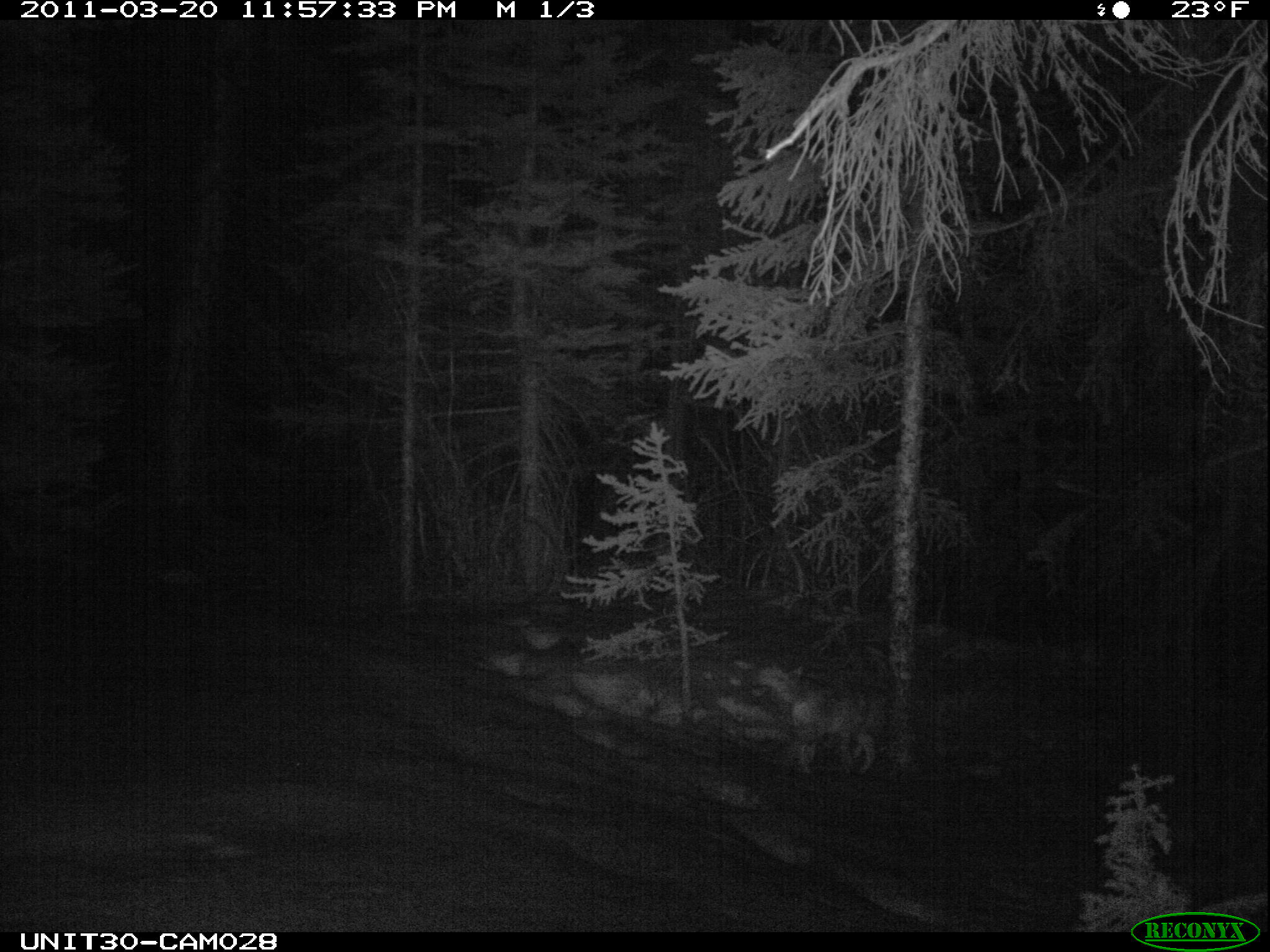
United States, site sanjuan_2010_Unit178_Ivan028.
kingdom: Animalia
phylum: Chordata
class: Mammalia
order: Carnivora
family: Canidae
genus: Canis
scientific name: Canis latrans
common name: coyote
Canis latrans (coyote).